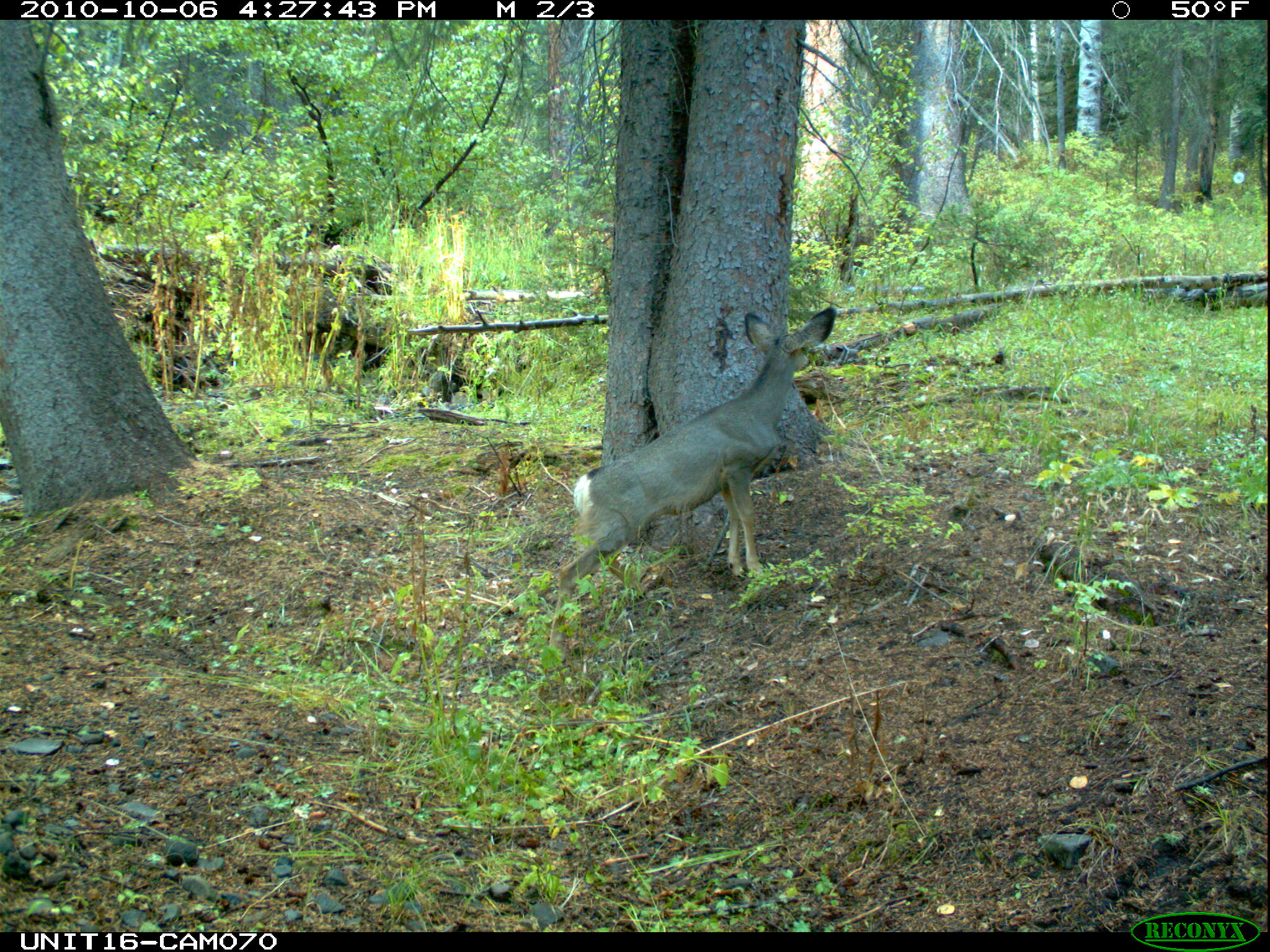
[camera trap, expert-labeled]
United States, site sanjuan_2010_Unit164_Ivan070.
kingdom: Animalia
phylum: Chordata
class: Mammalia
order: Artiodactyla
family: Cervidae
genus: Odocoileus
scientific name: Odocoileus hemionus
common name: mule deer